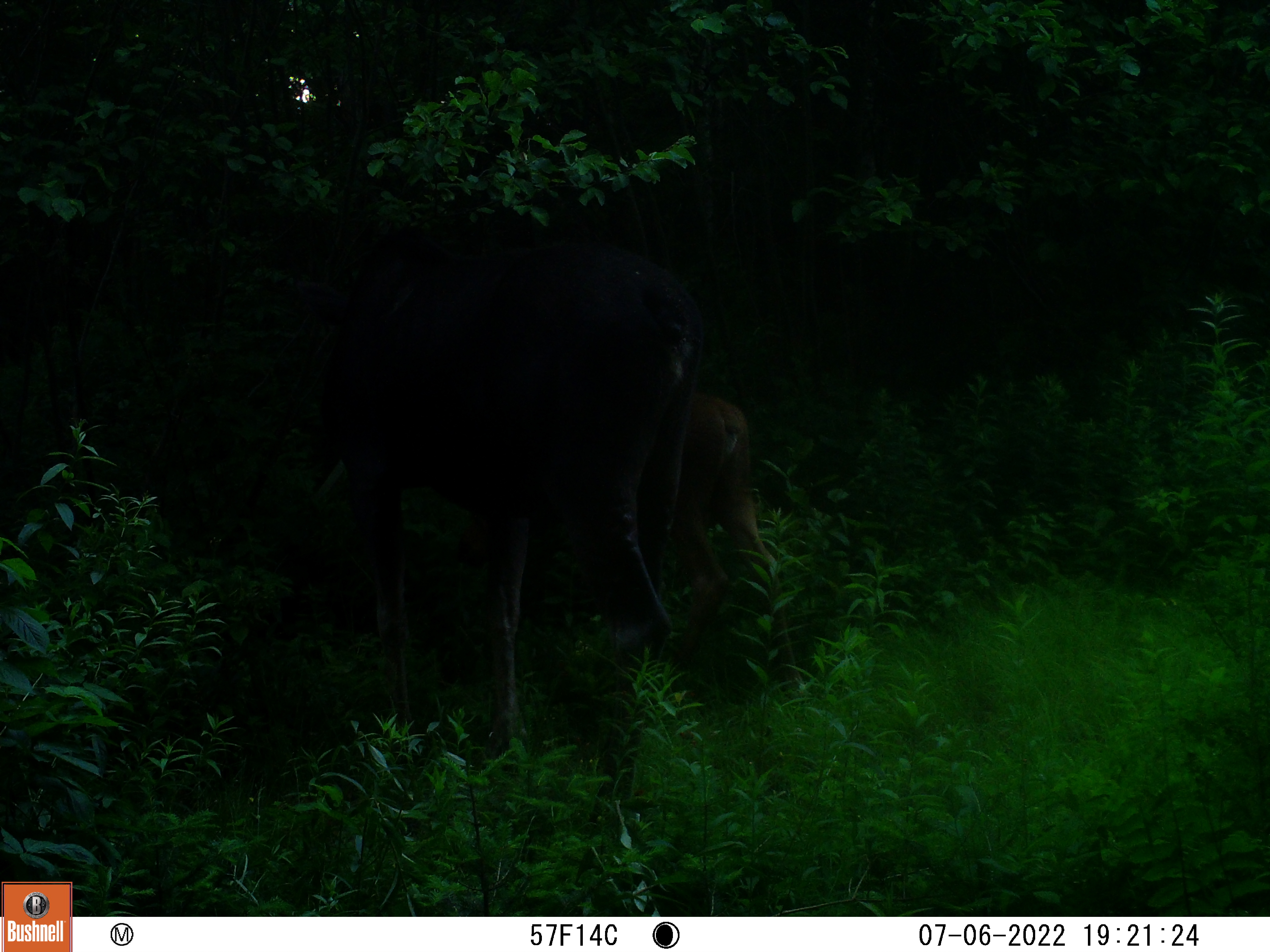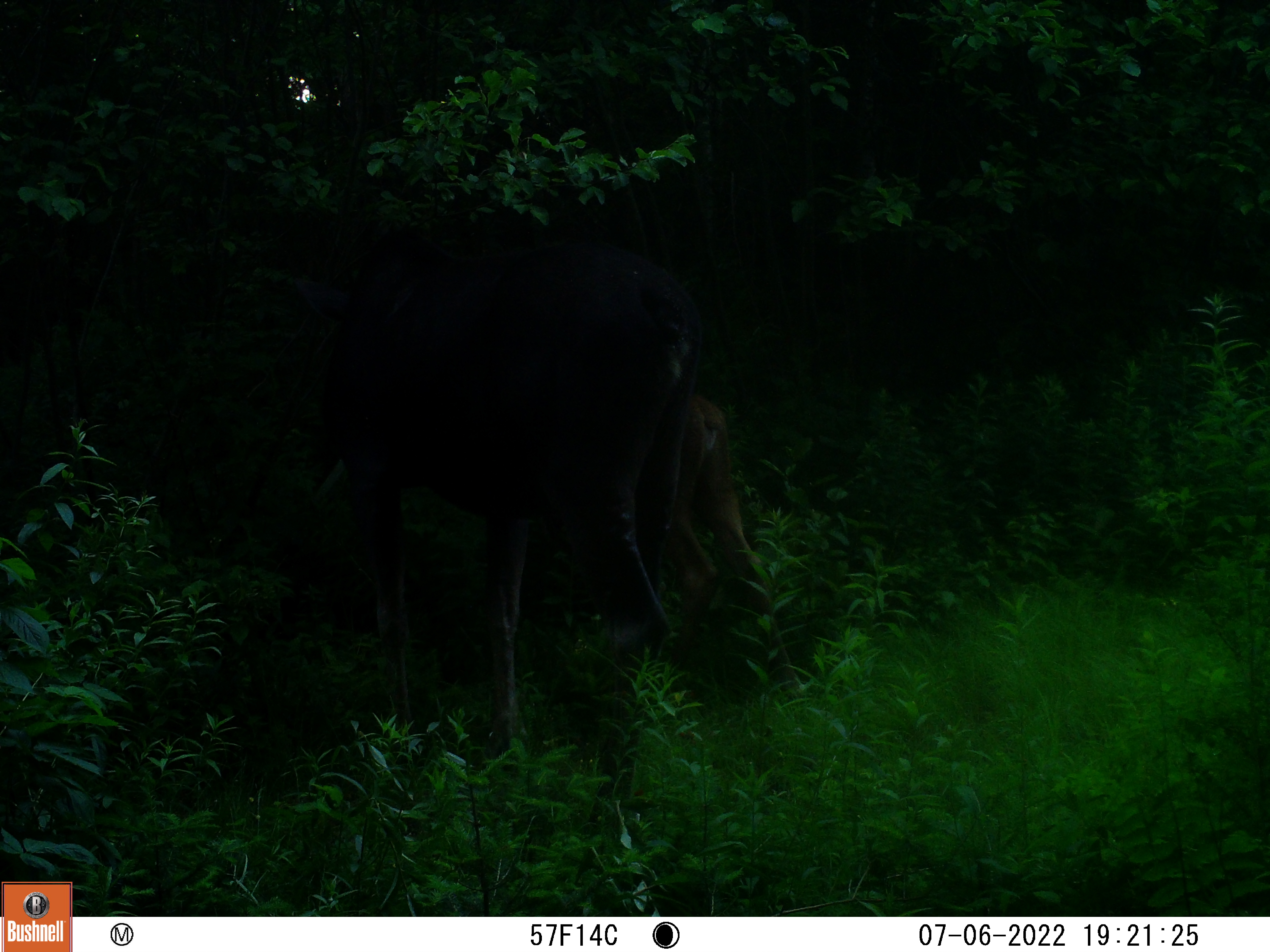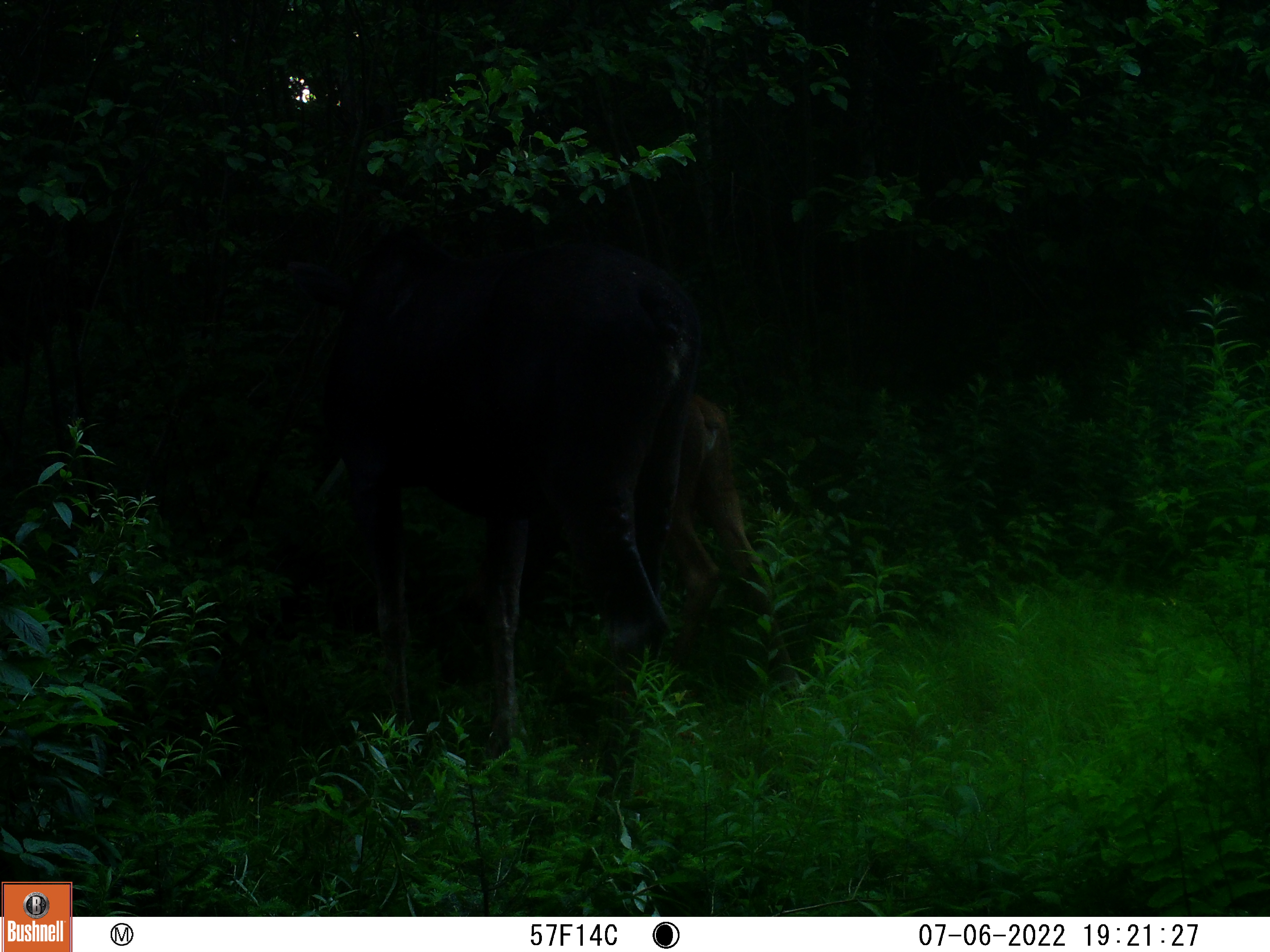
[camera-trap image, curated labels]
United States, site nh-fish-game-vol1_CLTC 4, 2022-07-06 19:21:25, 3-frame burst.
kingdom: Animalia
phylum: Chordata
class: Mammalia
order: Artiodactyla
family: Cervidae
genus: Alces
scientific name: Alces alces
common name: moose